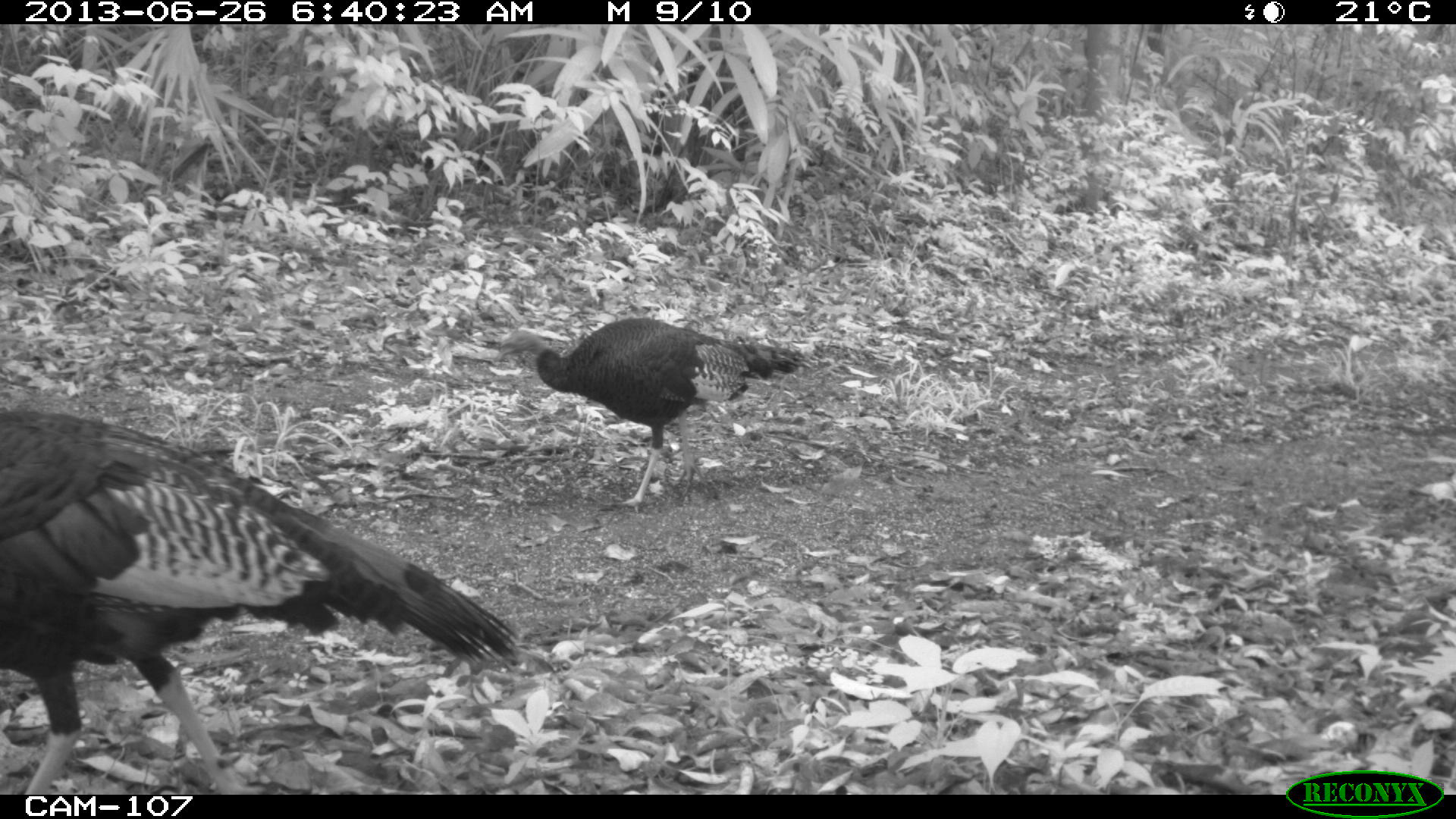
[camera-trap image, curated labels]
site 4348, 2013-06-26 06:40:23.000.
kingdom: Animalia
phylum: Chordata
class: Aves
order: Galliformes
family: Phasianidae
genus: Meleagris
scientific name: Meleagris ocellata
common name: ocellated turkey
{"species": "Meleagris ocellata (ocellated turkey)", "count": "2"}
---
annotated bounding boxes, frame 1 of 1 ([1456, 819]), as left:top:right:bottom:
meleagris ocellata: 0:406:519:791; 494:316:806:514